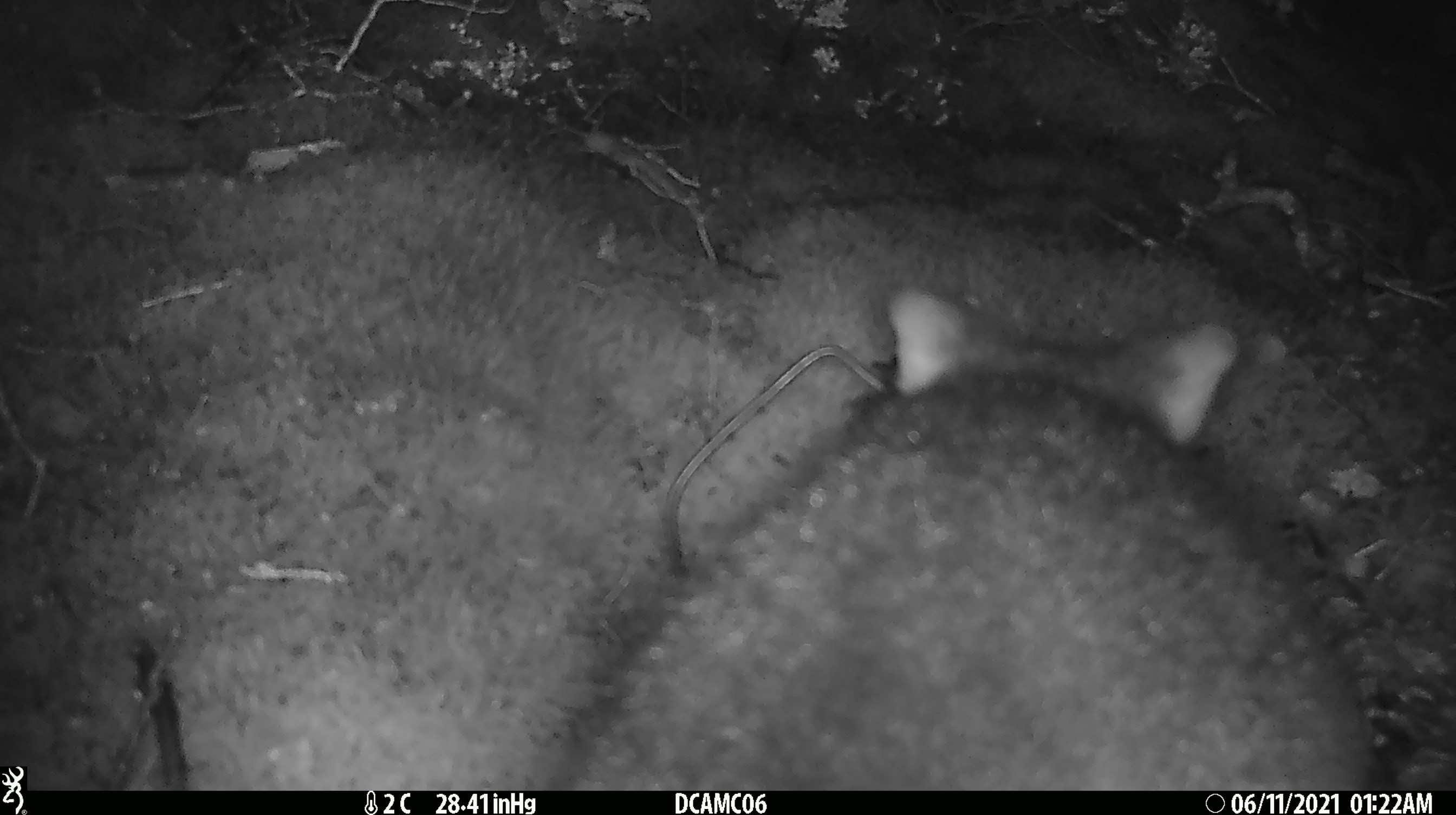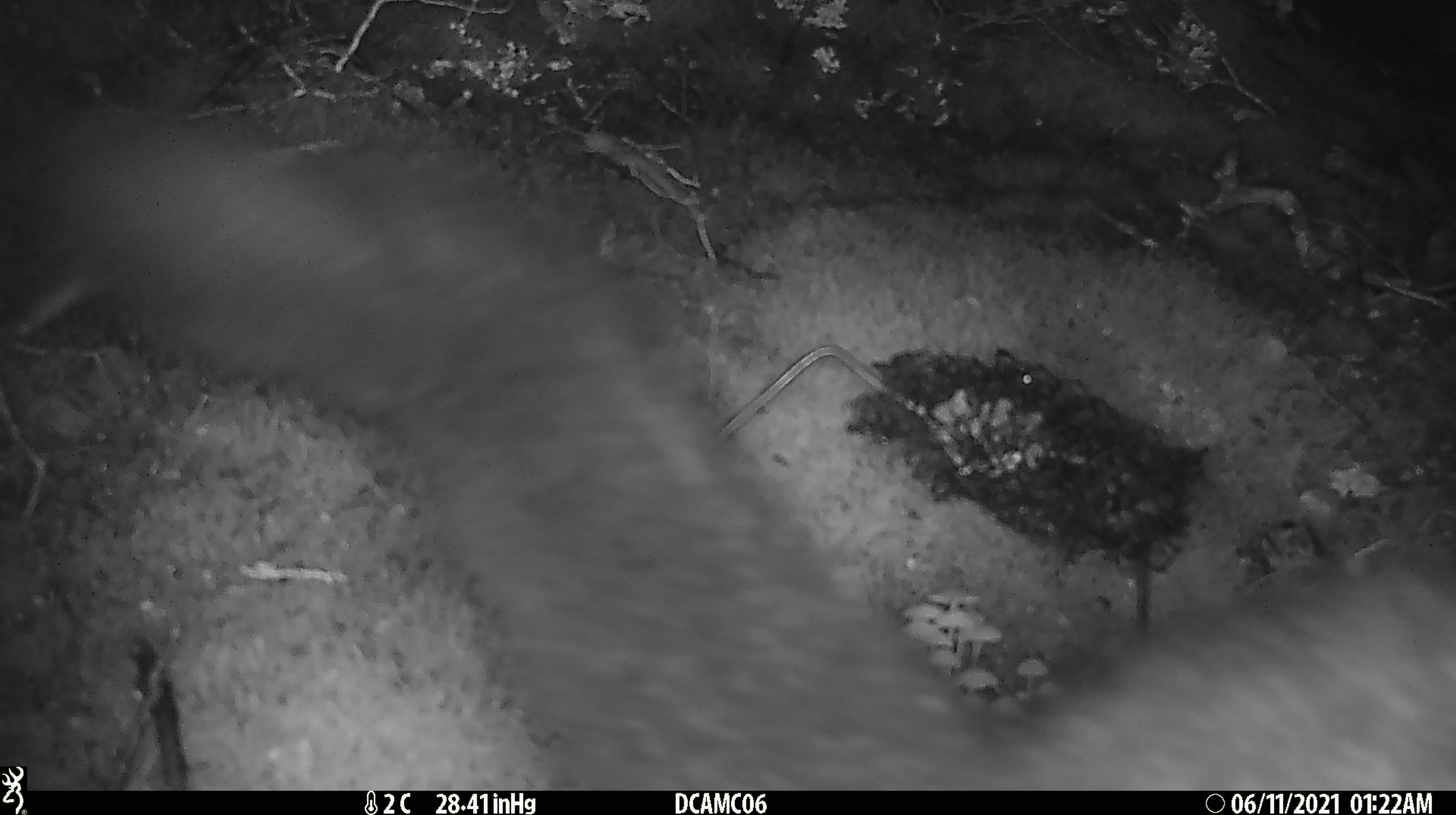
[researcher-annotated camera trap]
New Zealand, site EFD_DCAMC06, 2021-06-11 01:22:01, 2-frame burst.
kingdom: Animalia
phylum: Chordata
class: Mammalia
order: Diprotodontia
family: Phalangeridae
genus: Trichosurus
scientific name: Trichosurus vulpecula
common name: common brushtail possum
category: possum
Possum (common brushtail possum) (Trichosurus vulpecula).